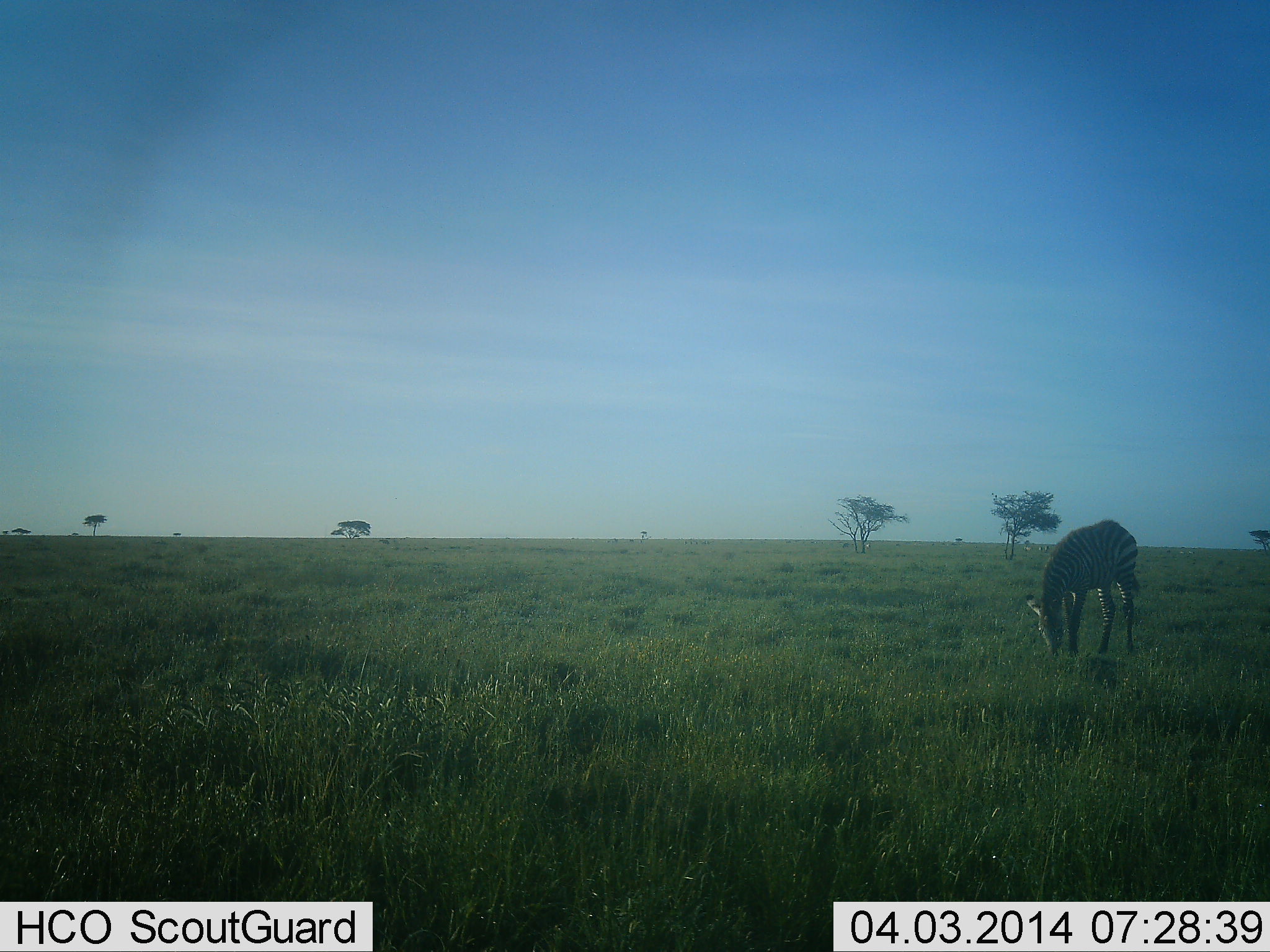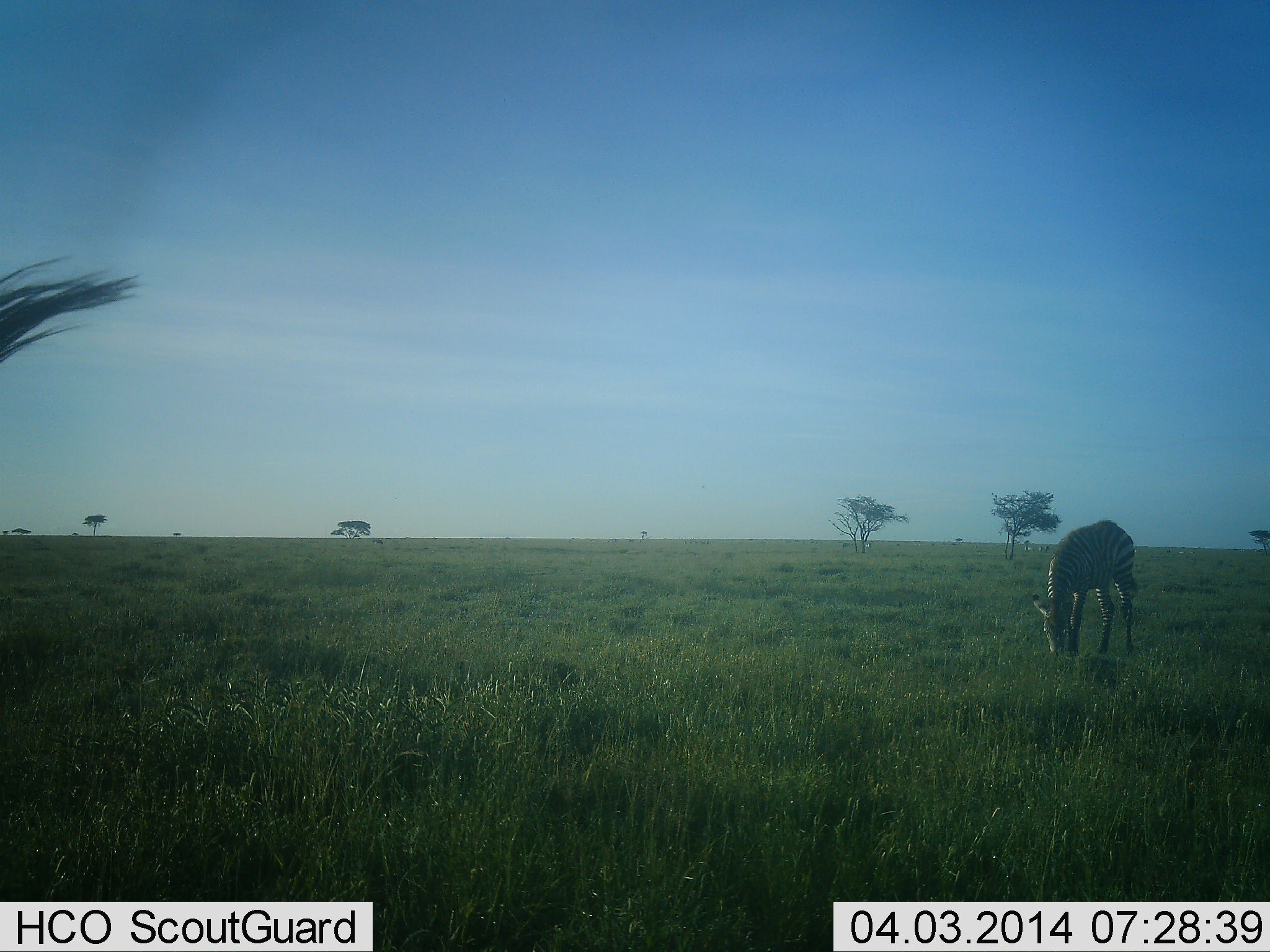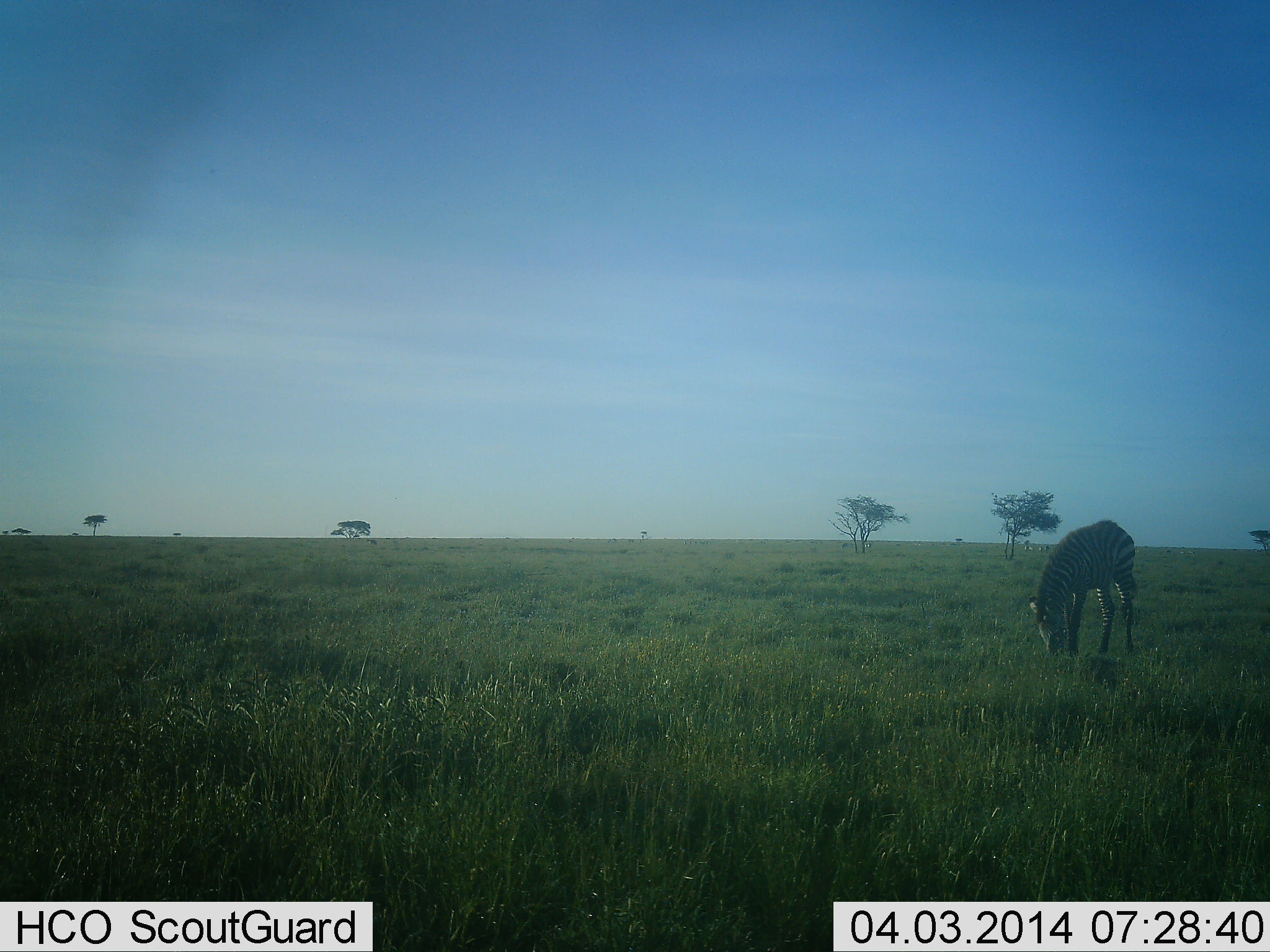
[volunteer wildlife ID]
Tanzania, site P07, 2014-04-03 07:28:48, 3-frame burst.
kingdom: Animalia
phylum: Chordata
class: Mammalia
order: Perissodactyla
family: Equidae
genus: Equus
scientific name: Equus quagga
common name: plains zebra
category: zebra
Zebra (plains zebra) (Equus quagga), count 1. Behavior (volunteer vote fractions): standing 26%, resting 0%, moving 3%, interacting 0%. Young present (vote fraction): 0%. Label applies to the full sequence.